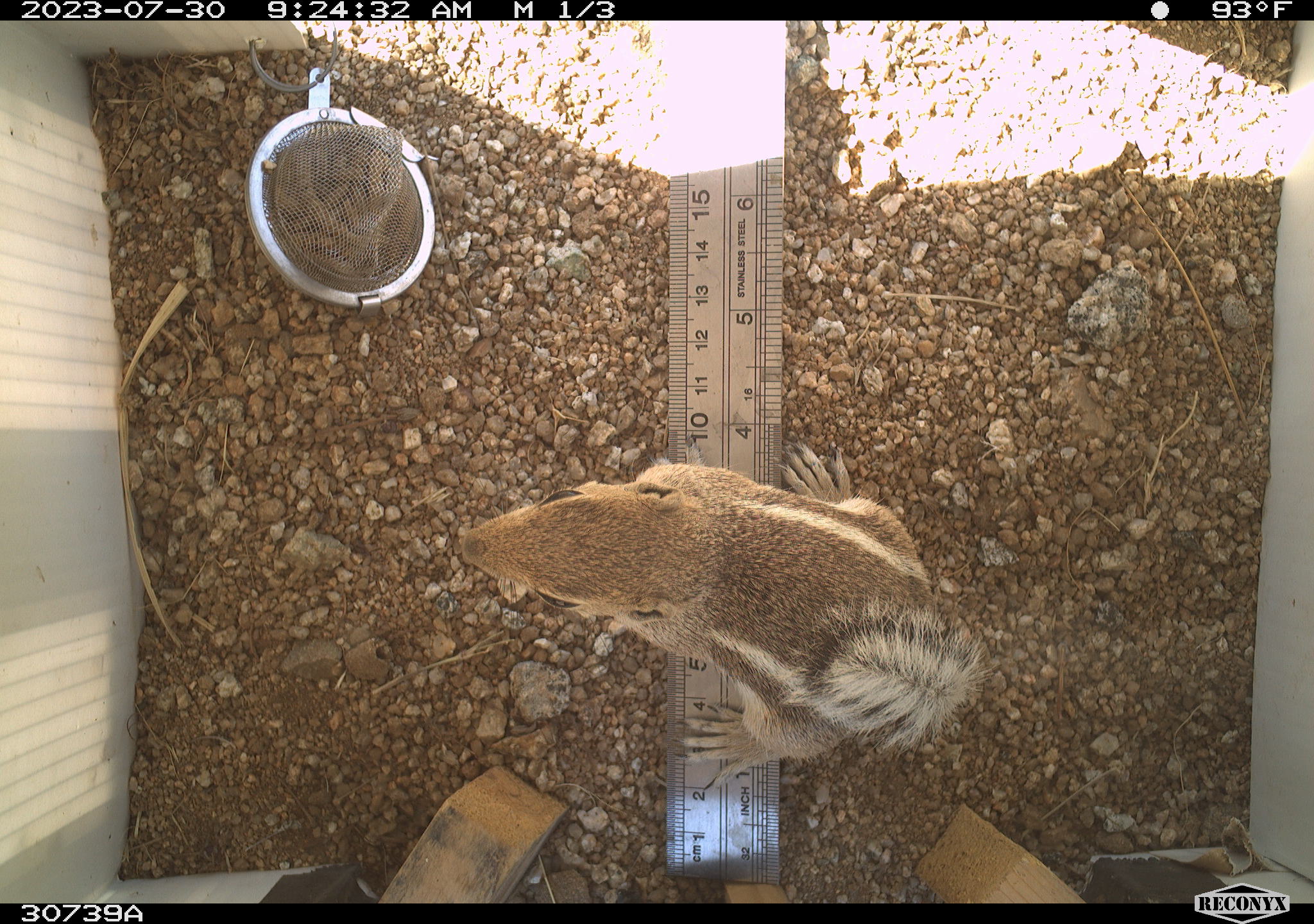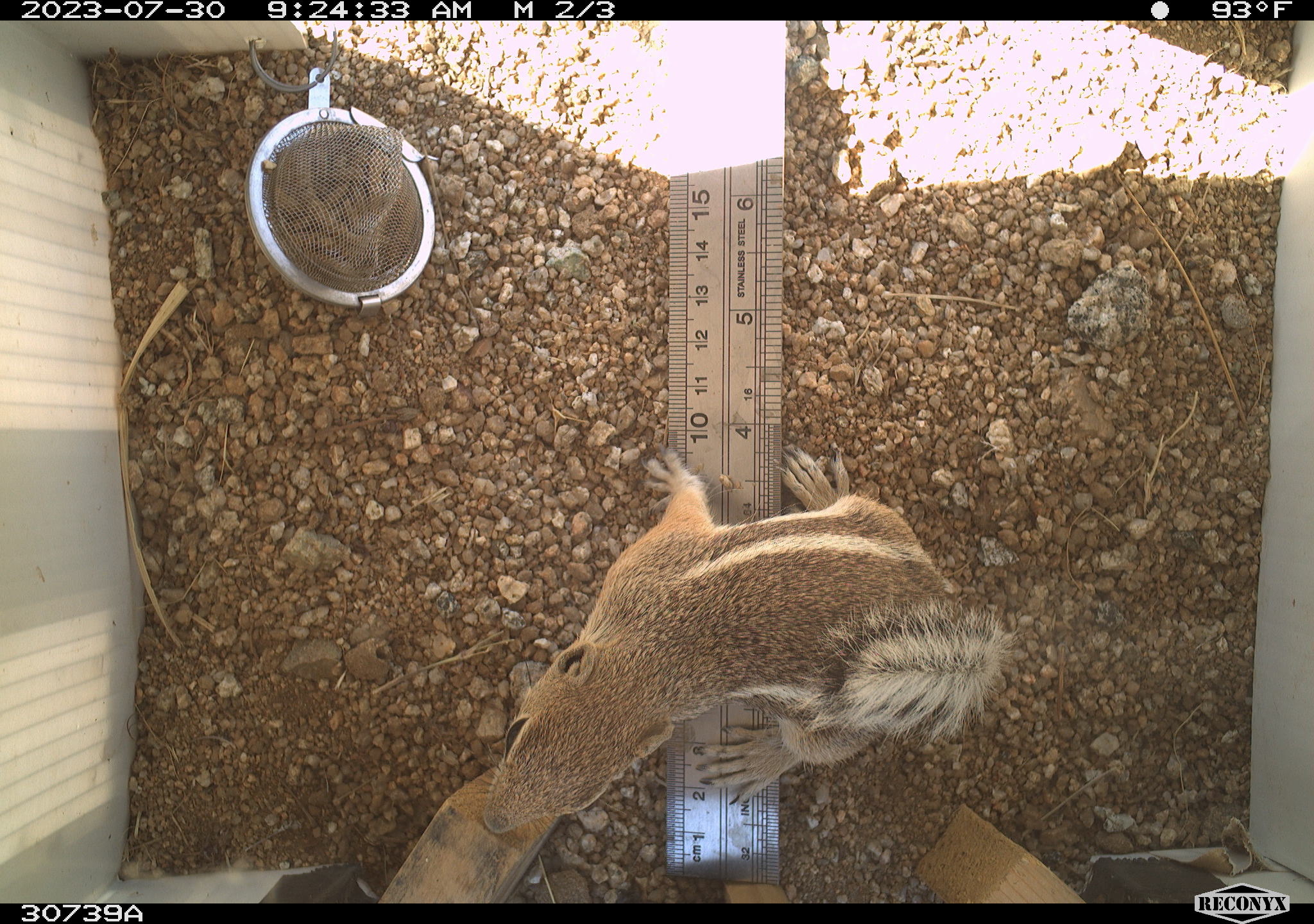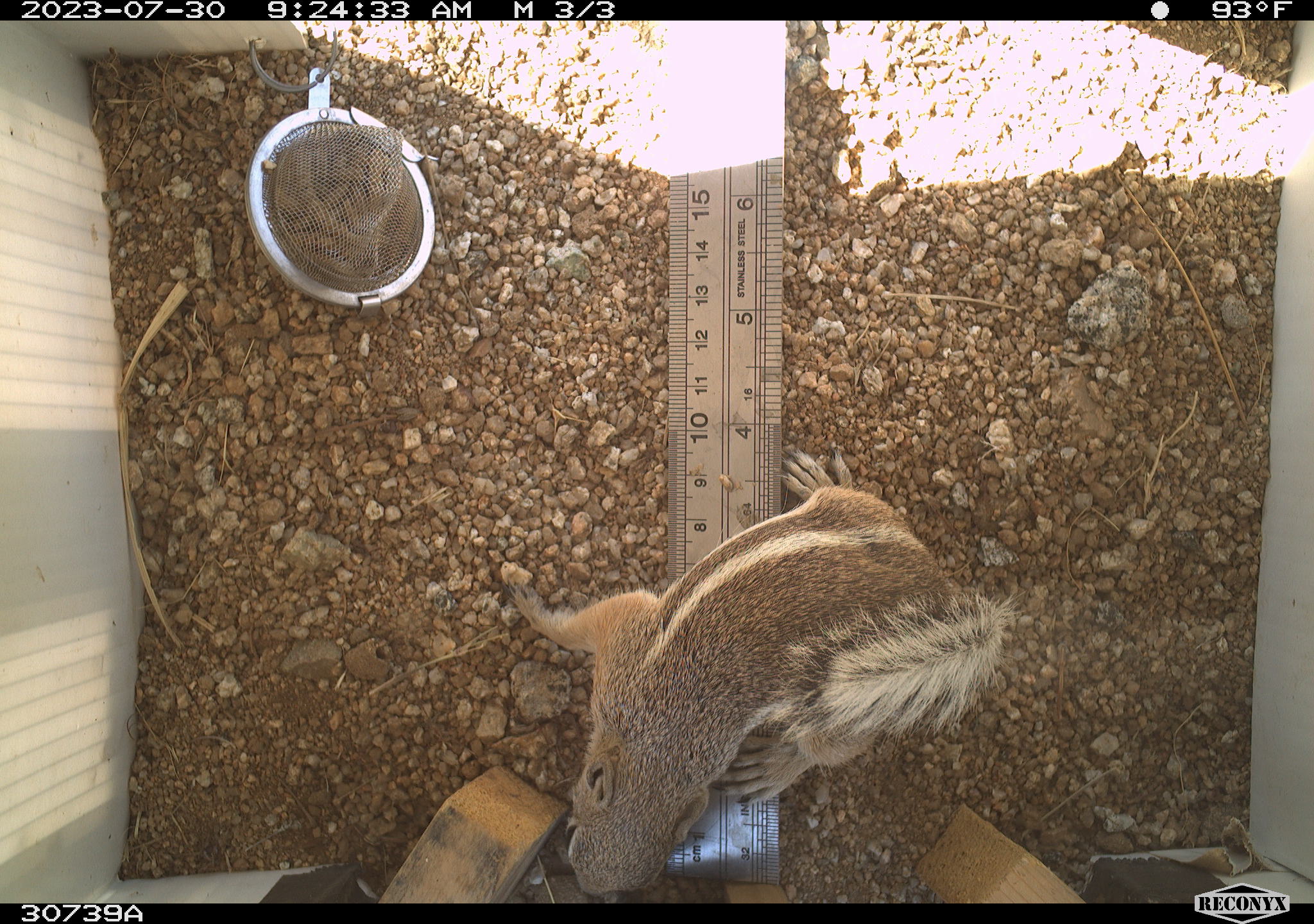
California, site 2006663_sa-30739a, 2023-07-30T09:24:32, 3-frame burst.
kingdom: Animalia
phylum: Chordata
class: Mammalia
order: Rodentia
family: Sciuridae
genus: Ammospermophilus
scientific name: Ammospermophilus leucurus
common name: white-tailed antelope squirrel